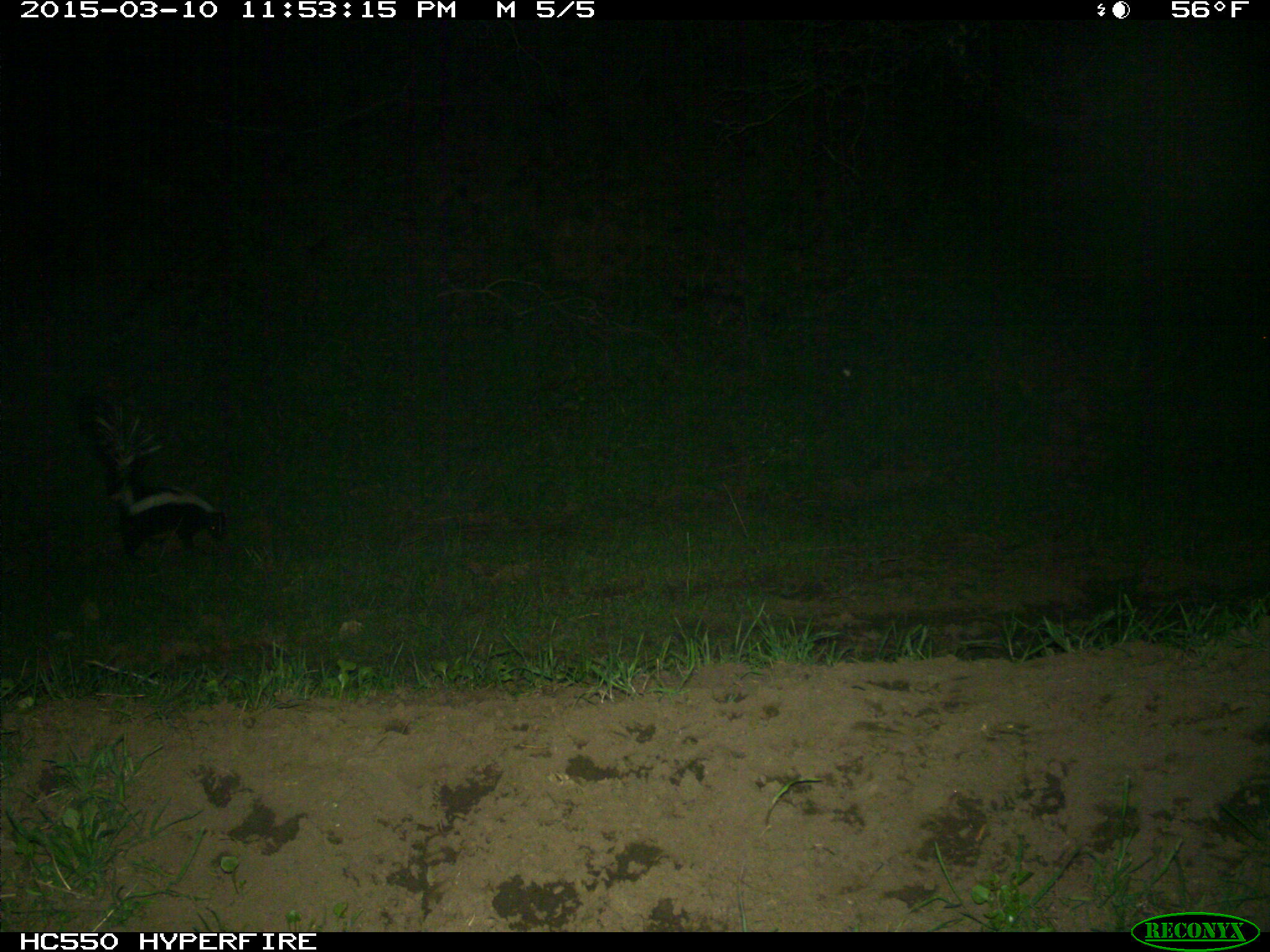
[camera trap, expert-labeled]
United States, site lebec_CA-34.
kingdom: Animalia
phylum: Chordata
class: Mammalia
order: Carnivora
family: Mephitidae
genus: Mephitis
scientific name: Mephitis mephitis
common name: striped skunk